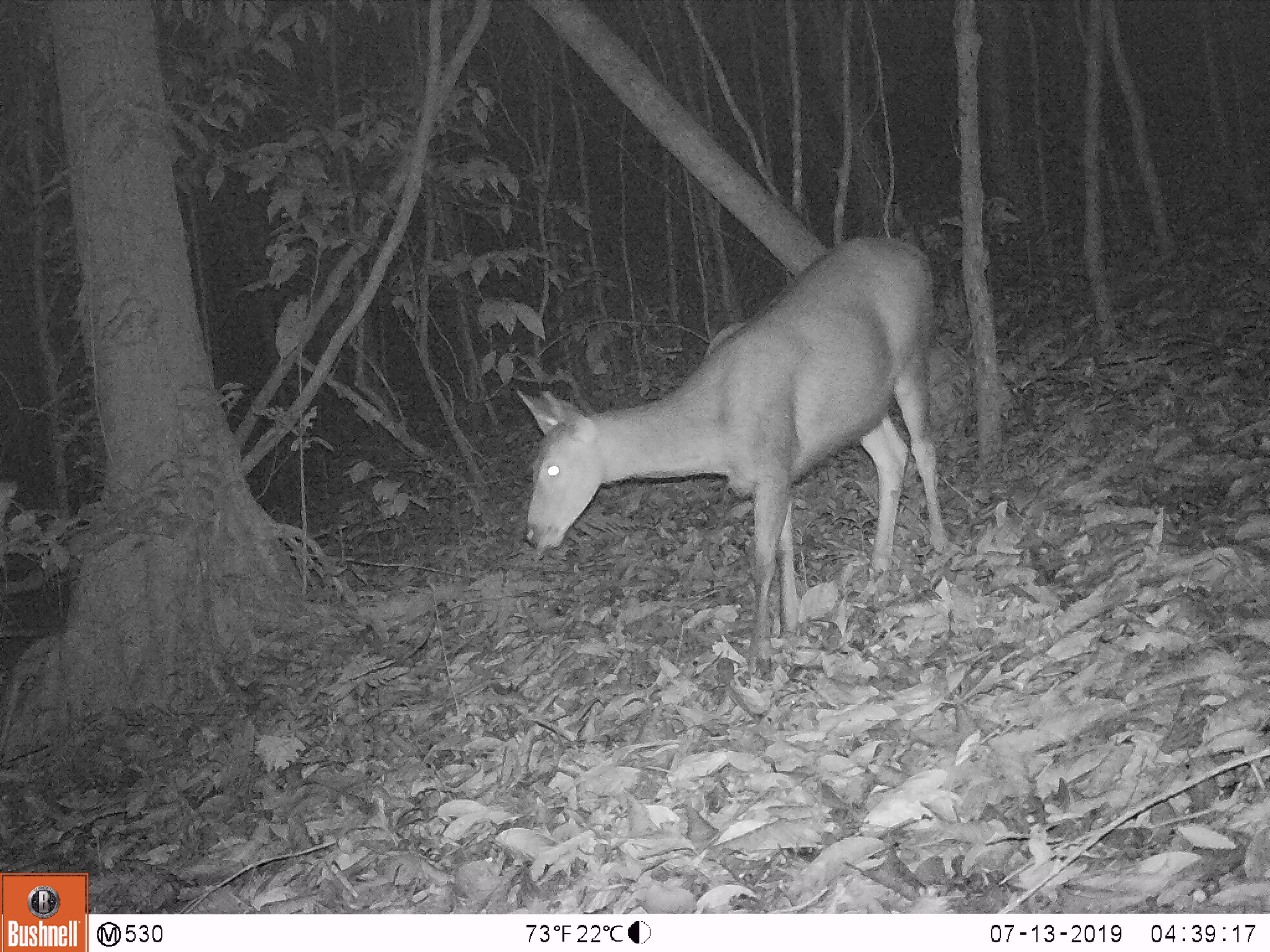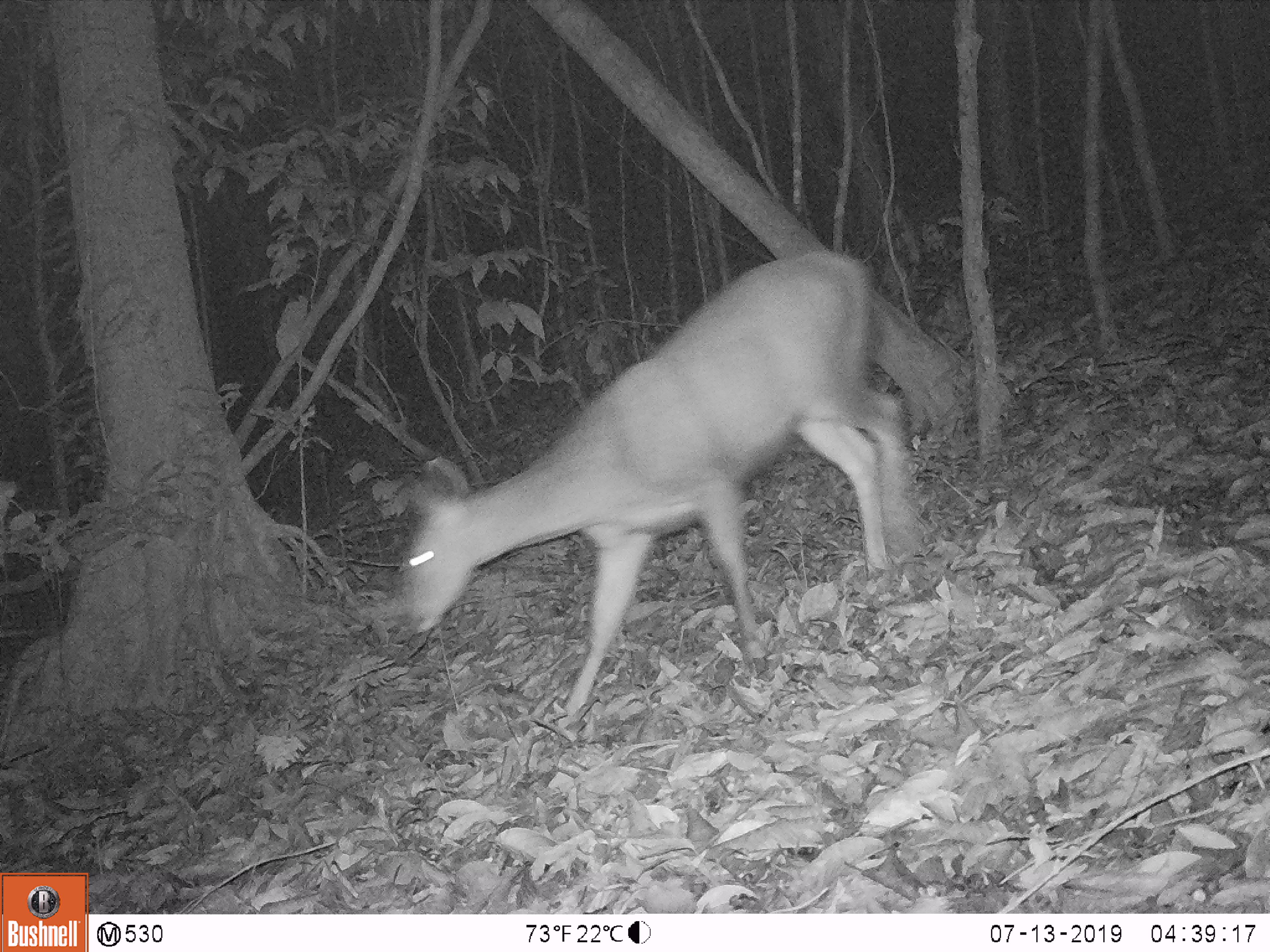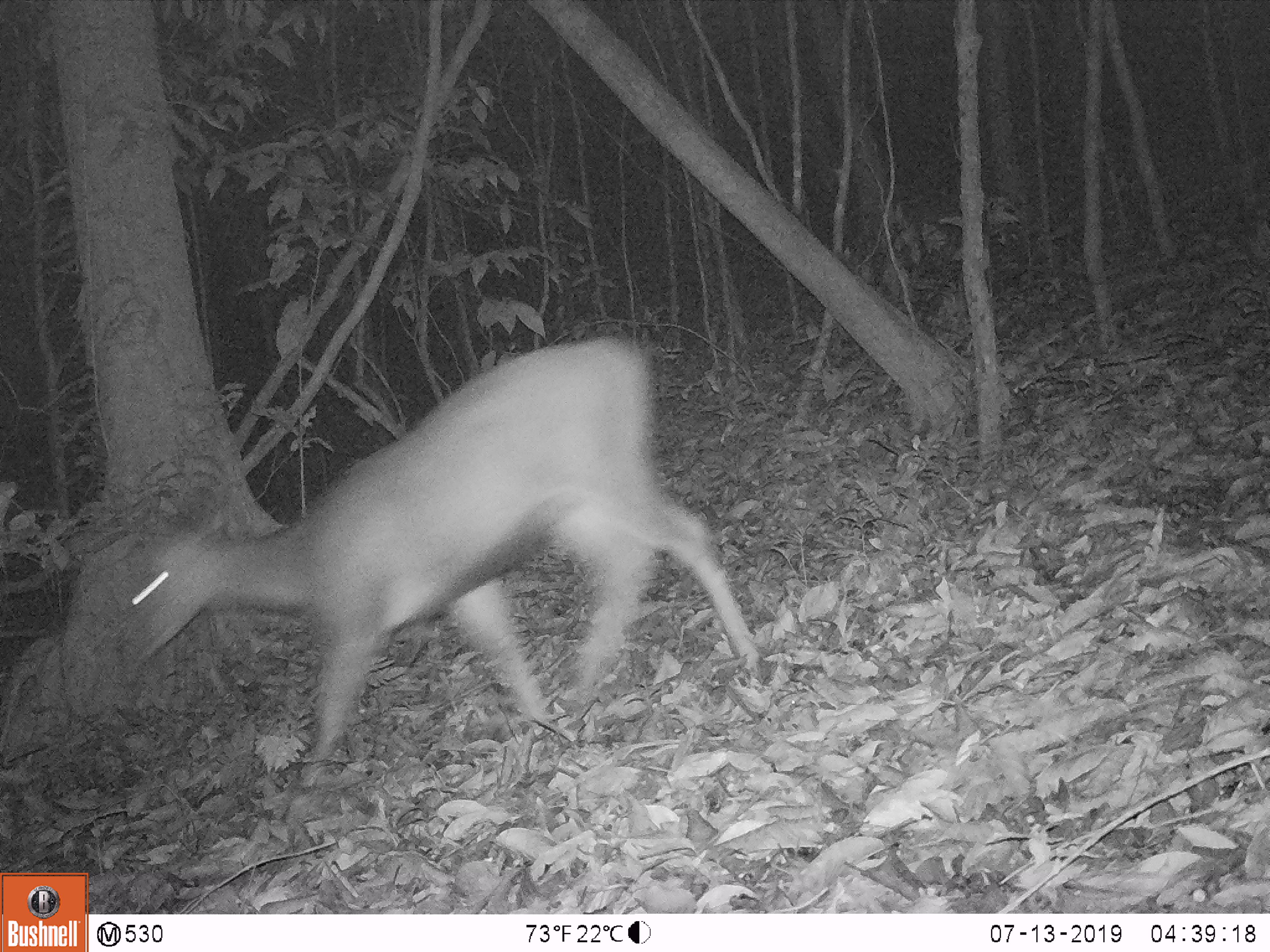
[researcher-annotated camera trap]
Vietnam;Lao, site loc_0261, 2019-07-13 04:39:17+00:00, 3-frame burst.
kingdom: Animalia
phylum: Chordata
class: Mammalia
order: Artiodactyla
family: Cervidae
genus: Rusa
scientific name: Rusa unicolor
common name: sambar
Sambar (Rusa unicolor). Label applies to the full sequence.